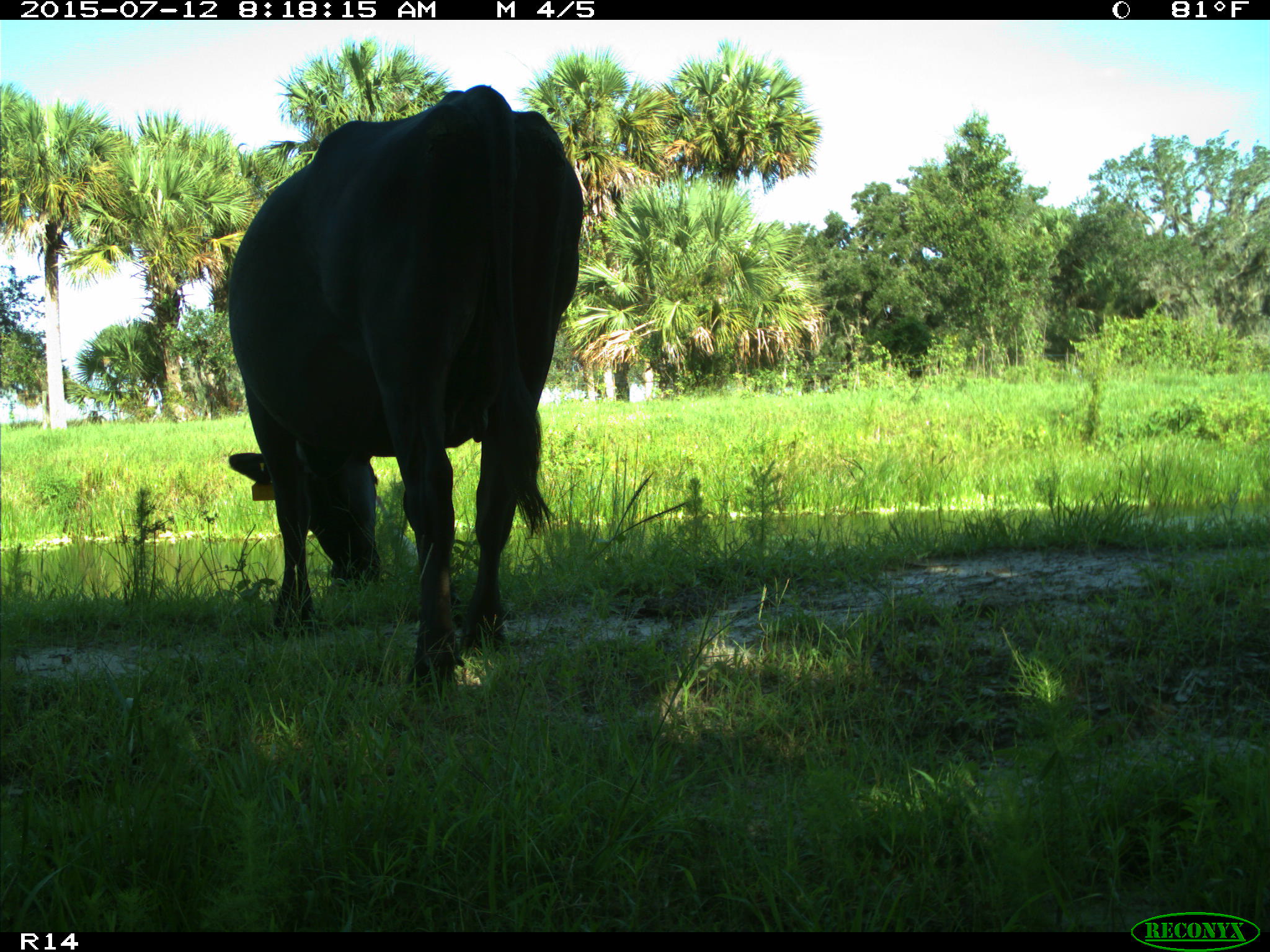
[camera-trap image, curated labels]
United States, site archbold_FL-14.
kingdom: Animalia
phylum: Chordata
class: Mammalia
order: Artiodactyla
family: Bovidae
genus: Bos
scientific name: Bos taurus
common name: domestic cow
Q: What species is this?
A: Bos taurus (domestic cow).